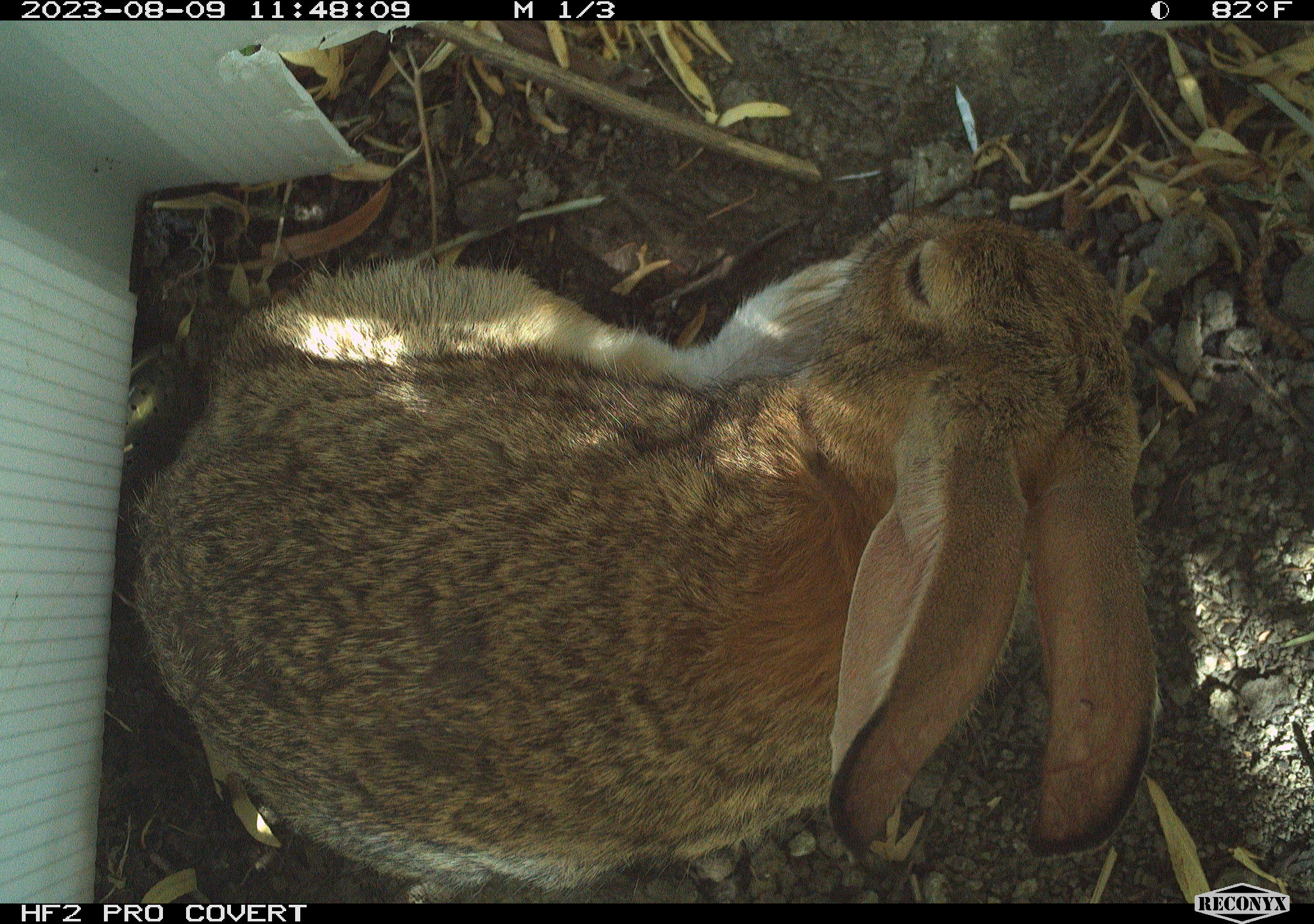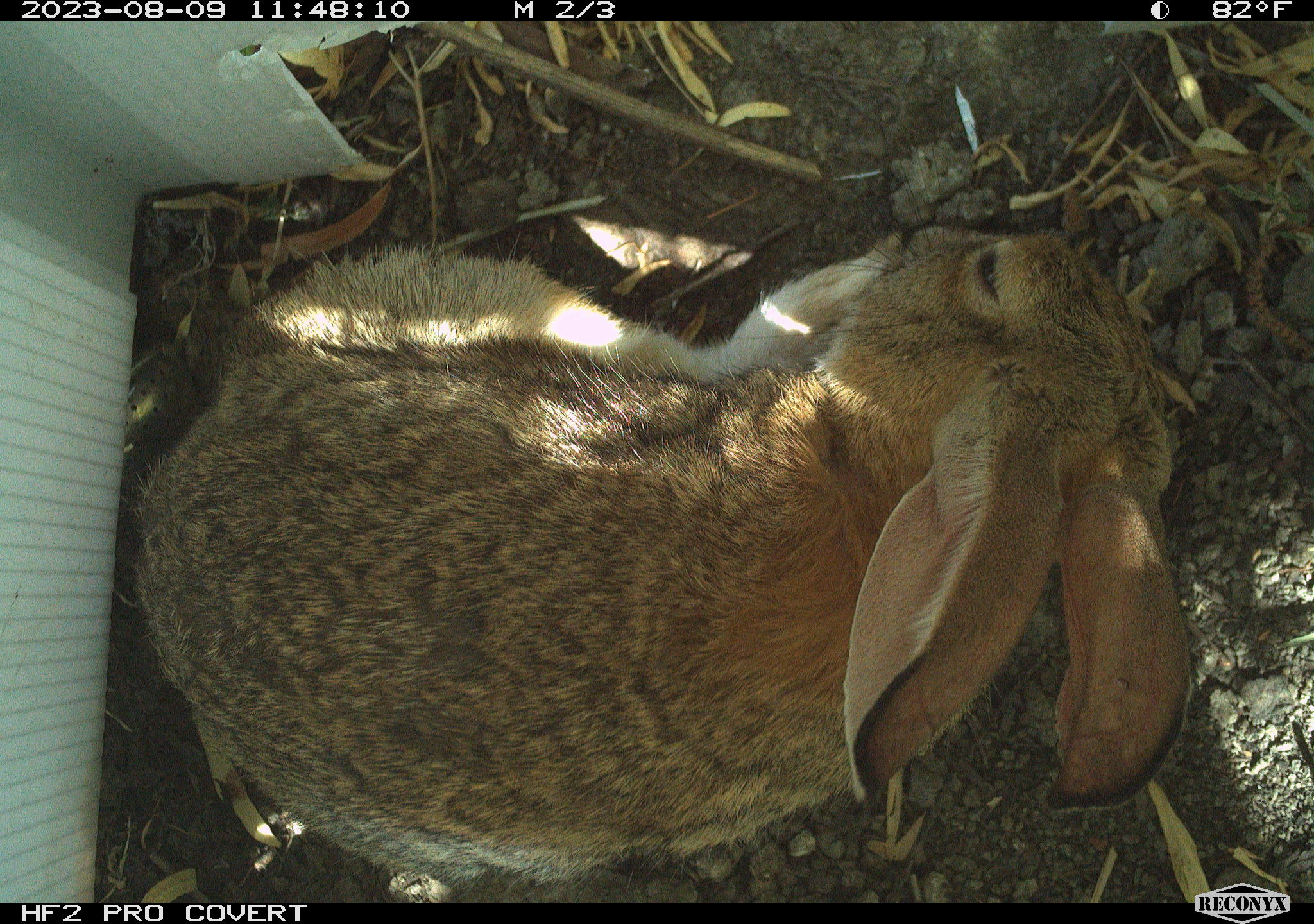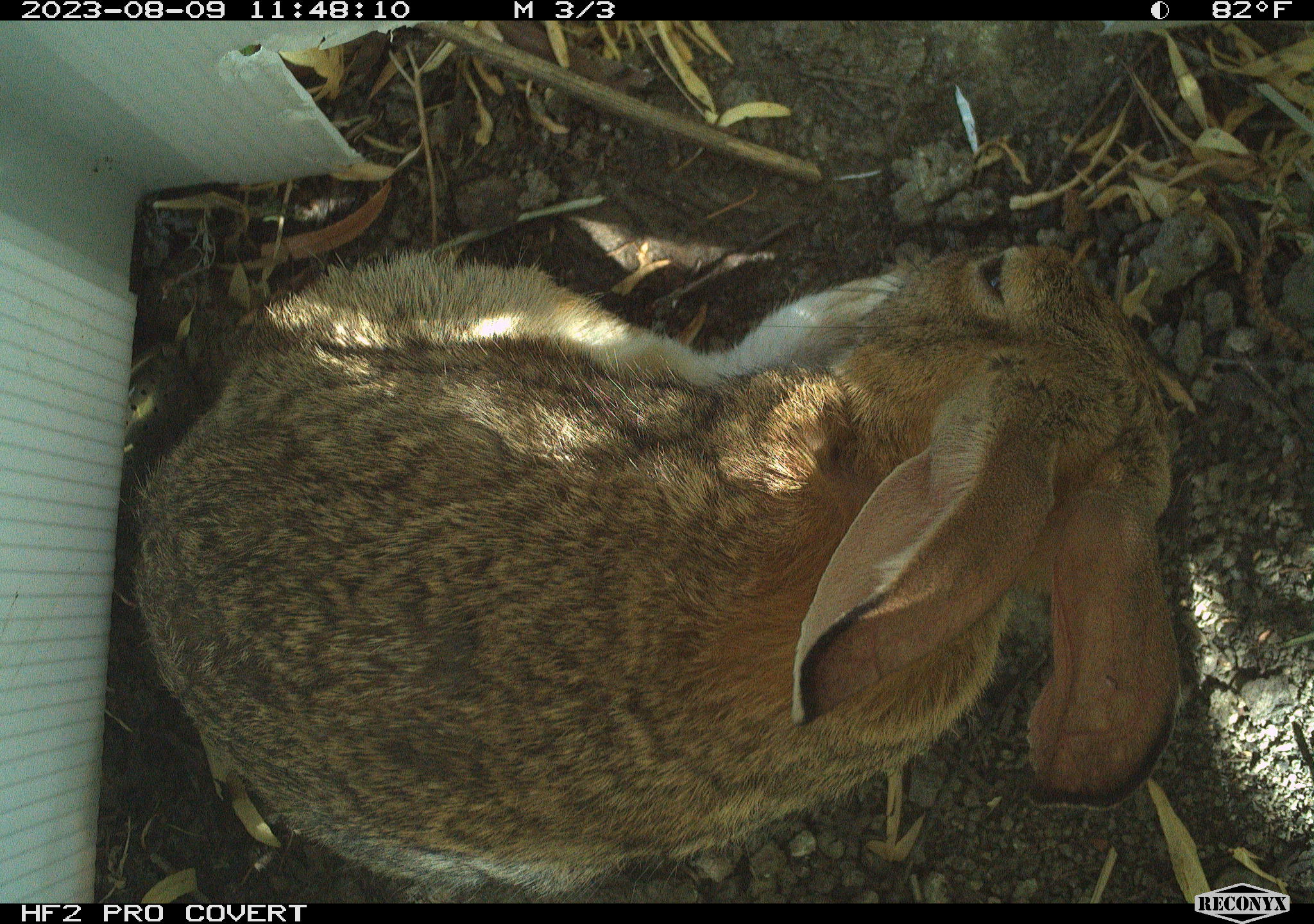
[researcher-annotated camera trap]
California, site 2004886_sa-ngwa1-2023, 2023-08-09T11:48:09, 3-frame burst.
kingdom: Animalia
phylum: Chordata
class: Mammalia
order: Lagomorpha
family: Leporidae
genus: Sylvilagus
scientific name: Sylvilagus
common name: cottontail rabbits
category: sylvilagus species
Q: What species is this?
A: Sylvilagus species (cottontail rabbits) (Sylvilagus).